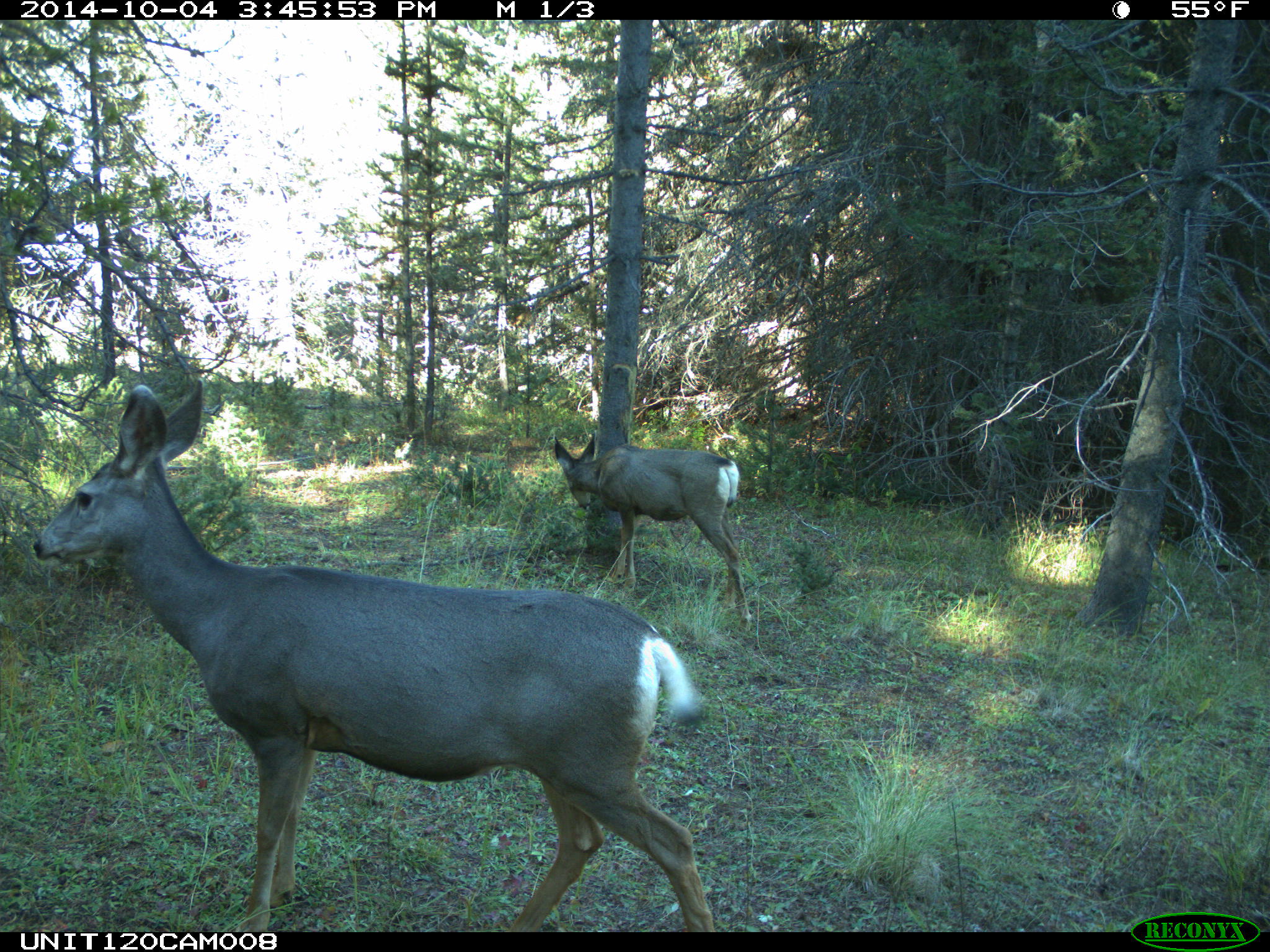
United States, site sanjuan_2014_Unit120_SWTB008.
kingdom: Animalia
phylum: Chordata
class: Mammalia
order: Artiodactyla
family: Cervidae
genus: Odocoileus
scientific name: Odocoileus hemionus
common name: mule deer